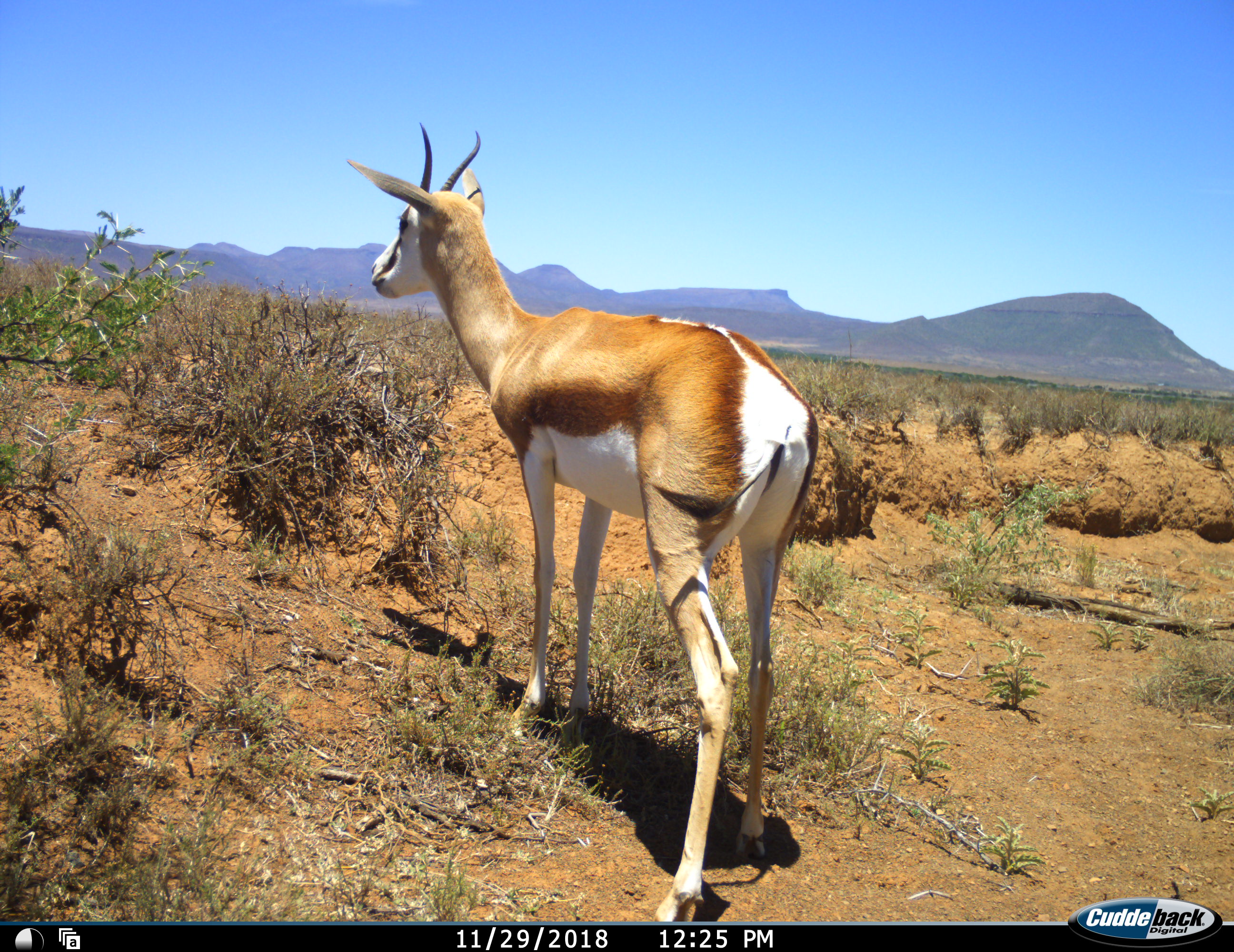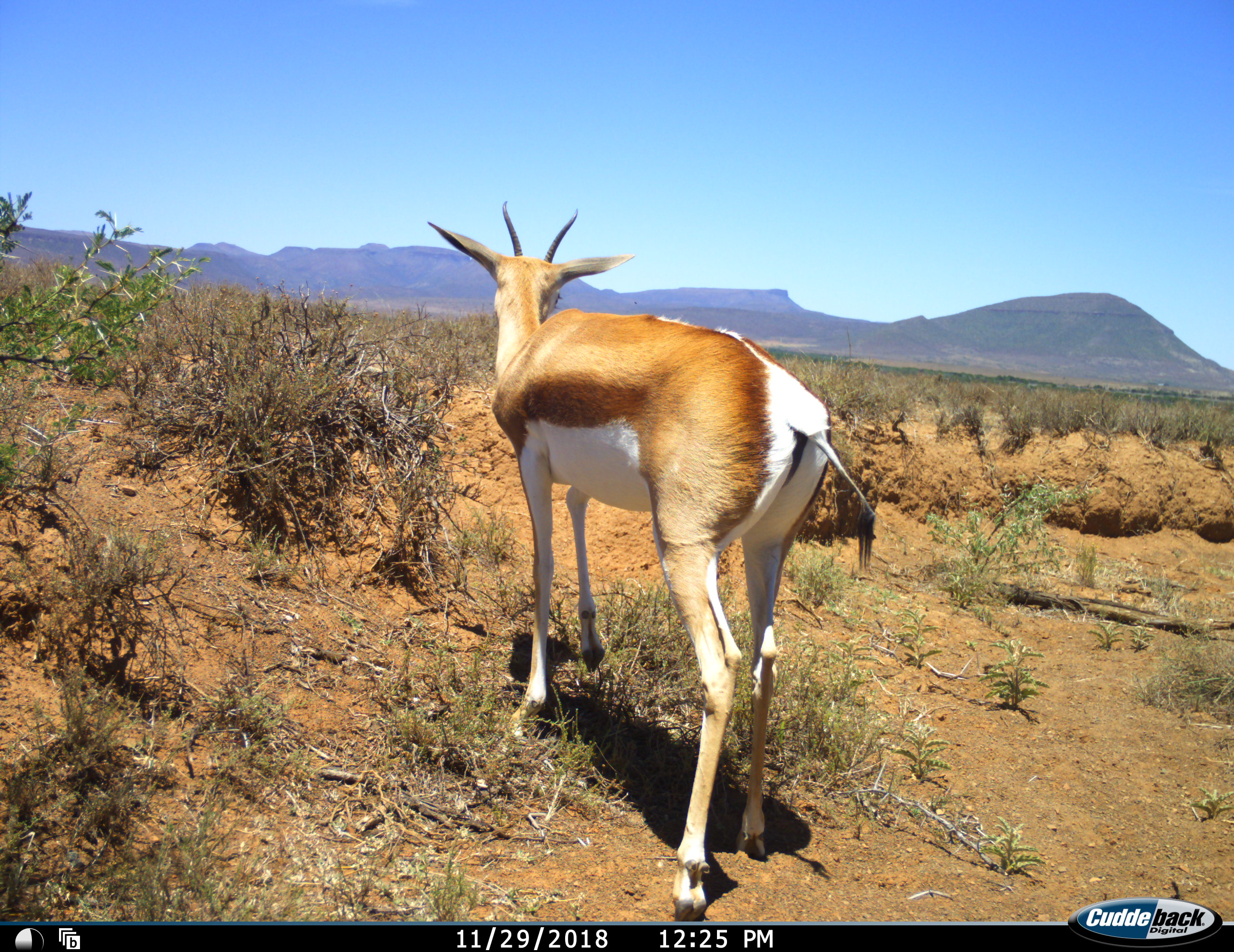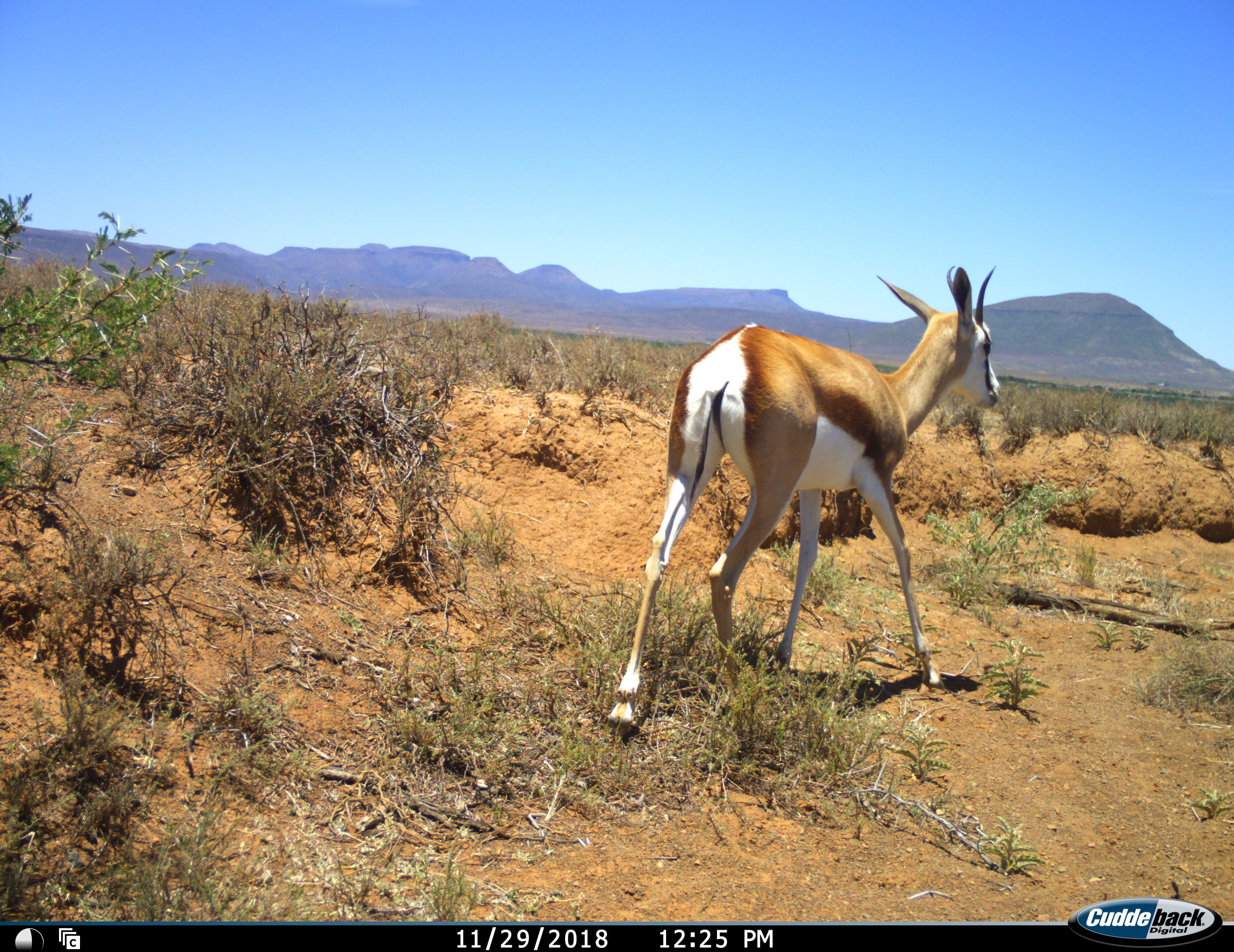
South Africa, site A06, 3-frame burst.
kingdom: Animalia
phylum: Chordata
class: Mammalia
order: Artiodactyla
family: Bovidae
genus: Antidorcas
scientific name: Antidorcas marsupialis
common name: springbok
Springbok (Antidorcas marsupialis), count 1. Behavior (volunteer vote fractions): standing 56%, resting 0%, moving 56%, interacting 0%. Young present (vote fraction): 0%. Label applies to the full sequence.